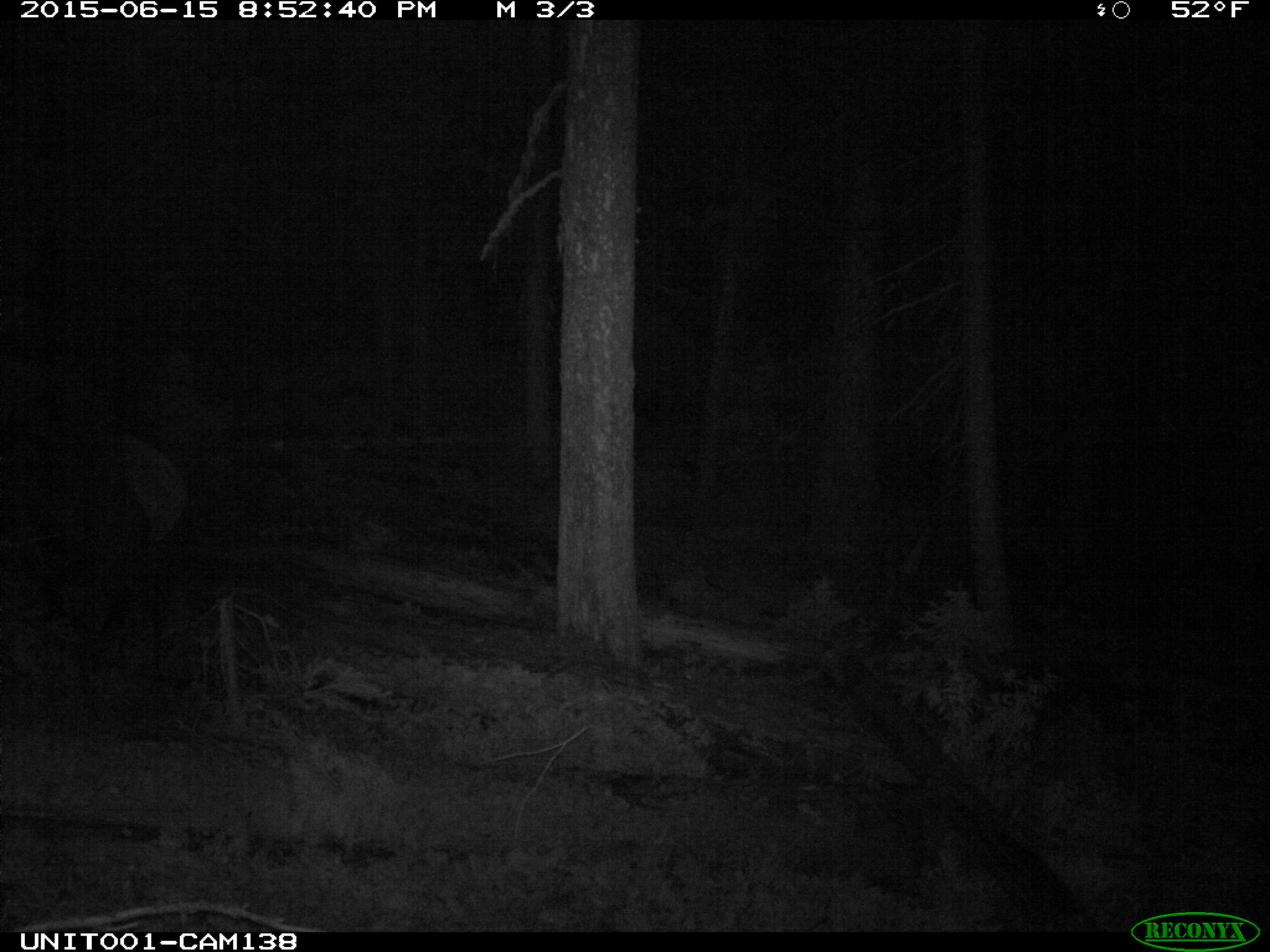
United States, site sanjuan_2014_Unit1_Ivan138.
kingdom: Animalia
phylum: Chordata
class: Mammalia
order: Artiodactyla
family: Cervidae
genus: Cervus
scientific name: Cervus elaphus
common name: red deer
Cervus elaphus (red deer).